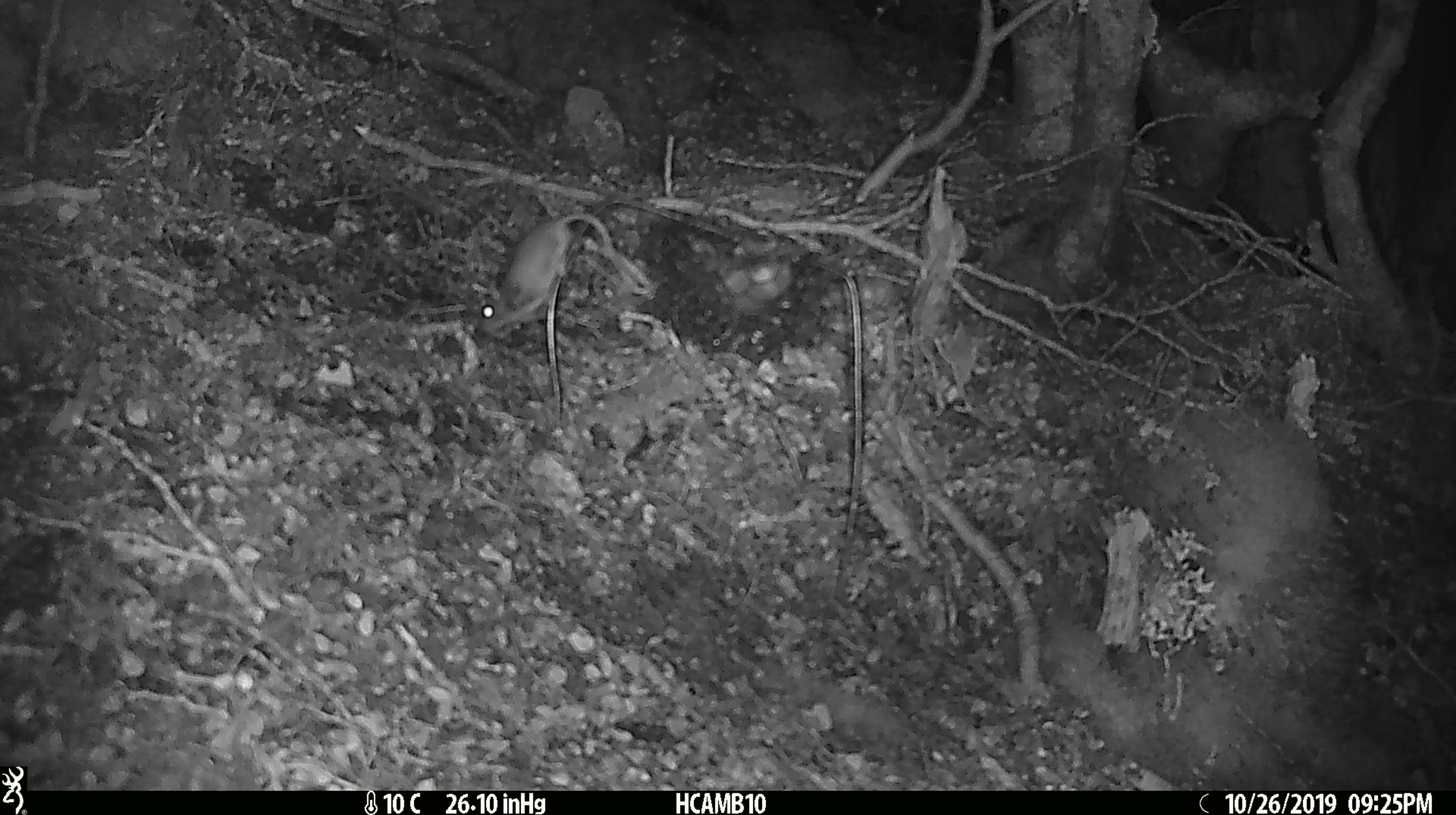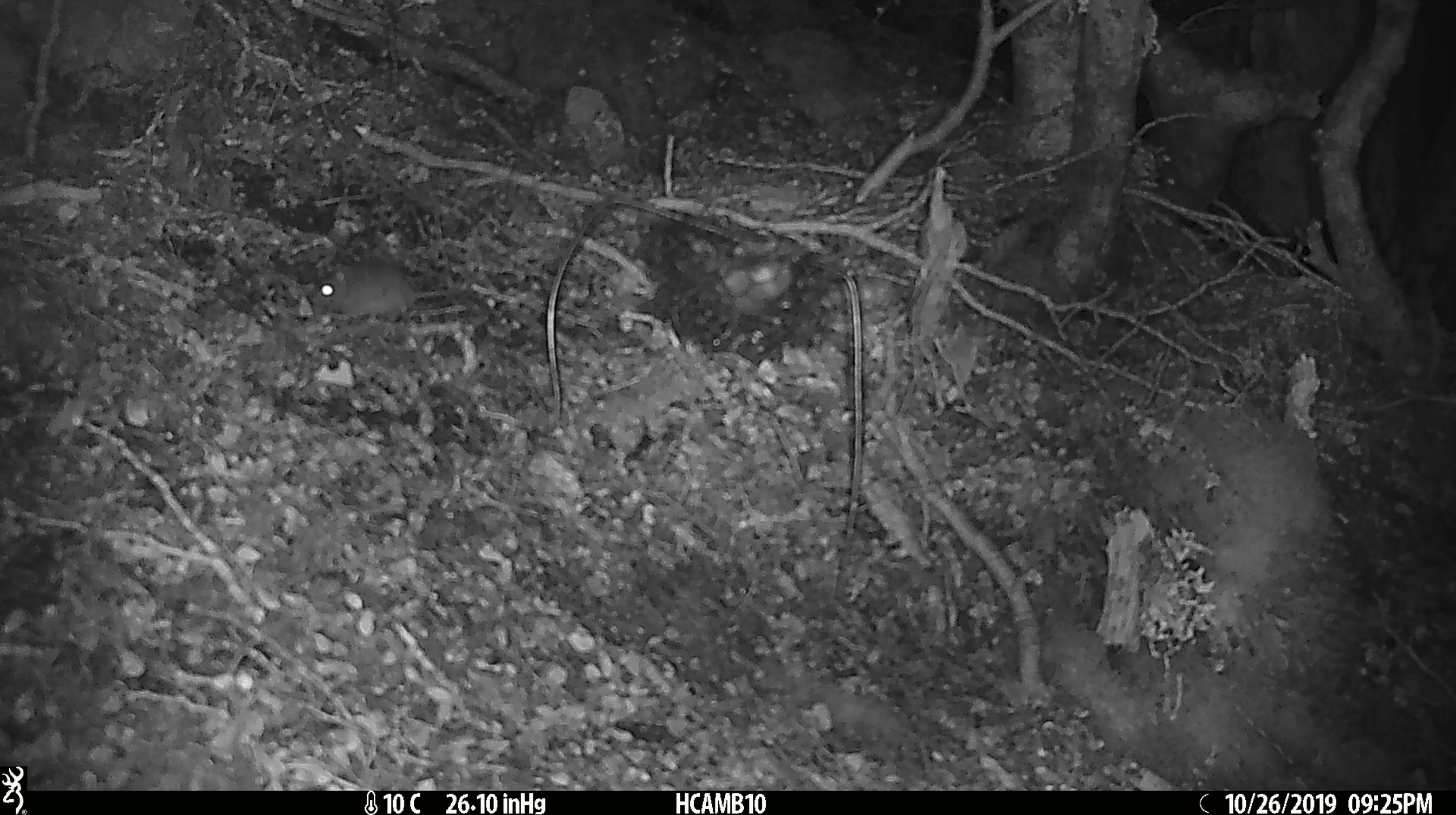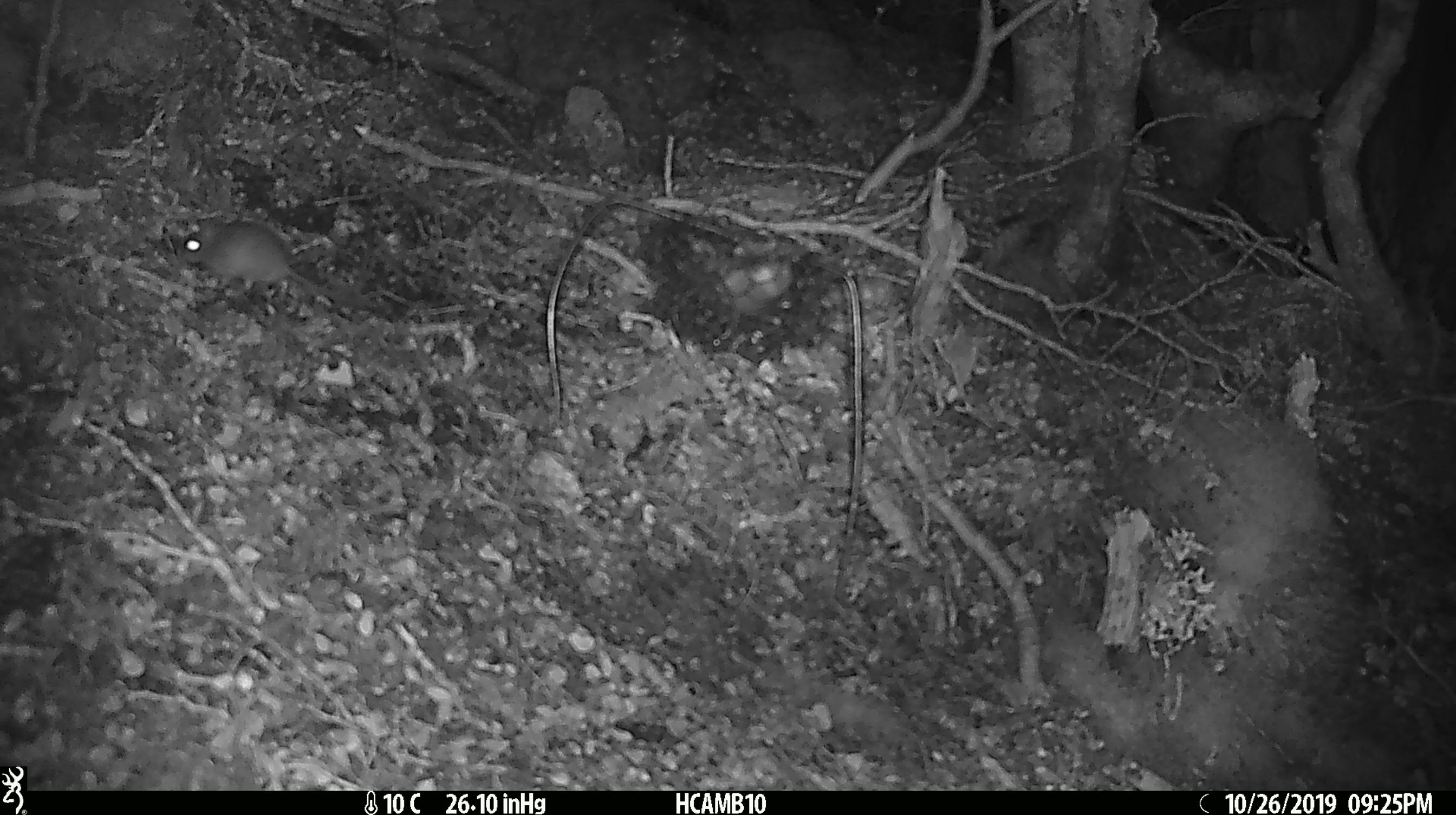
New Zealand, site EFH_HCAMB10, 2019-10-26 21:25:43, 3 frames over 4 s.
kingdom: Animalia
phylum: Chordata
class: Mammalia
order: Rodentia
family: Muridae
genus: Mus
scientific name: Mus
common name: mouse